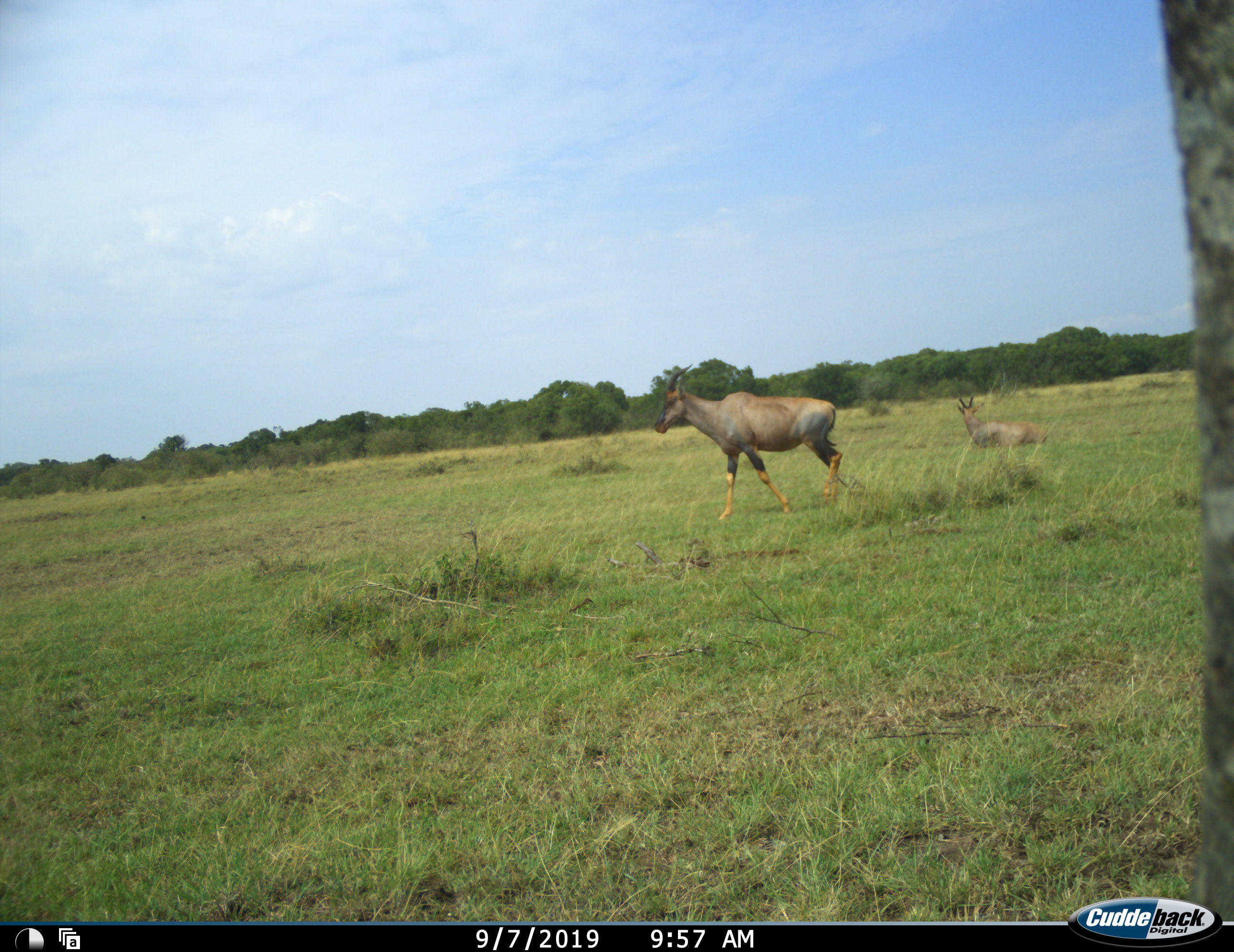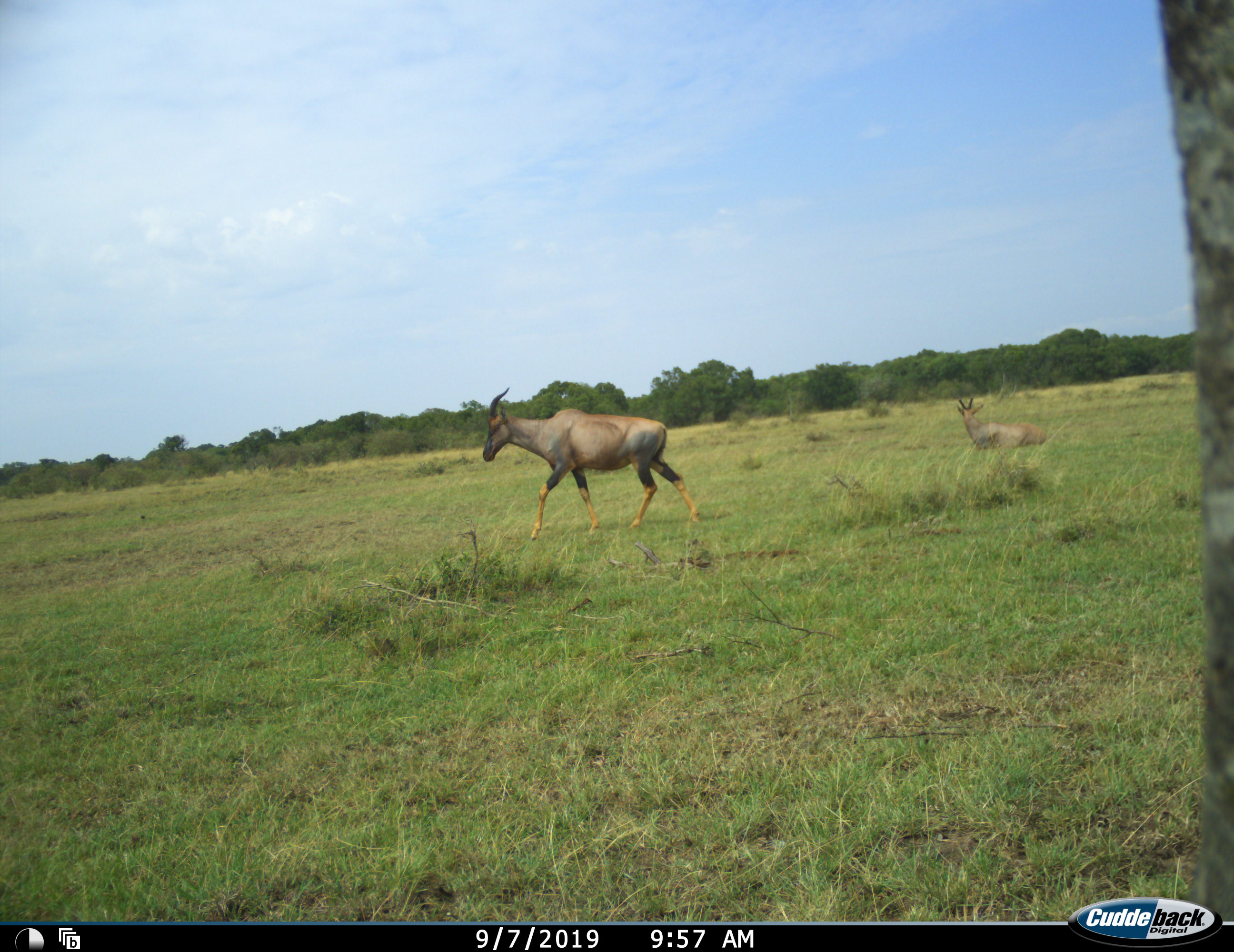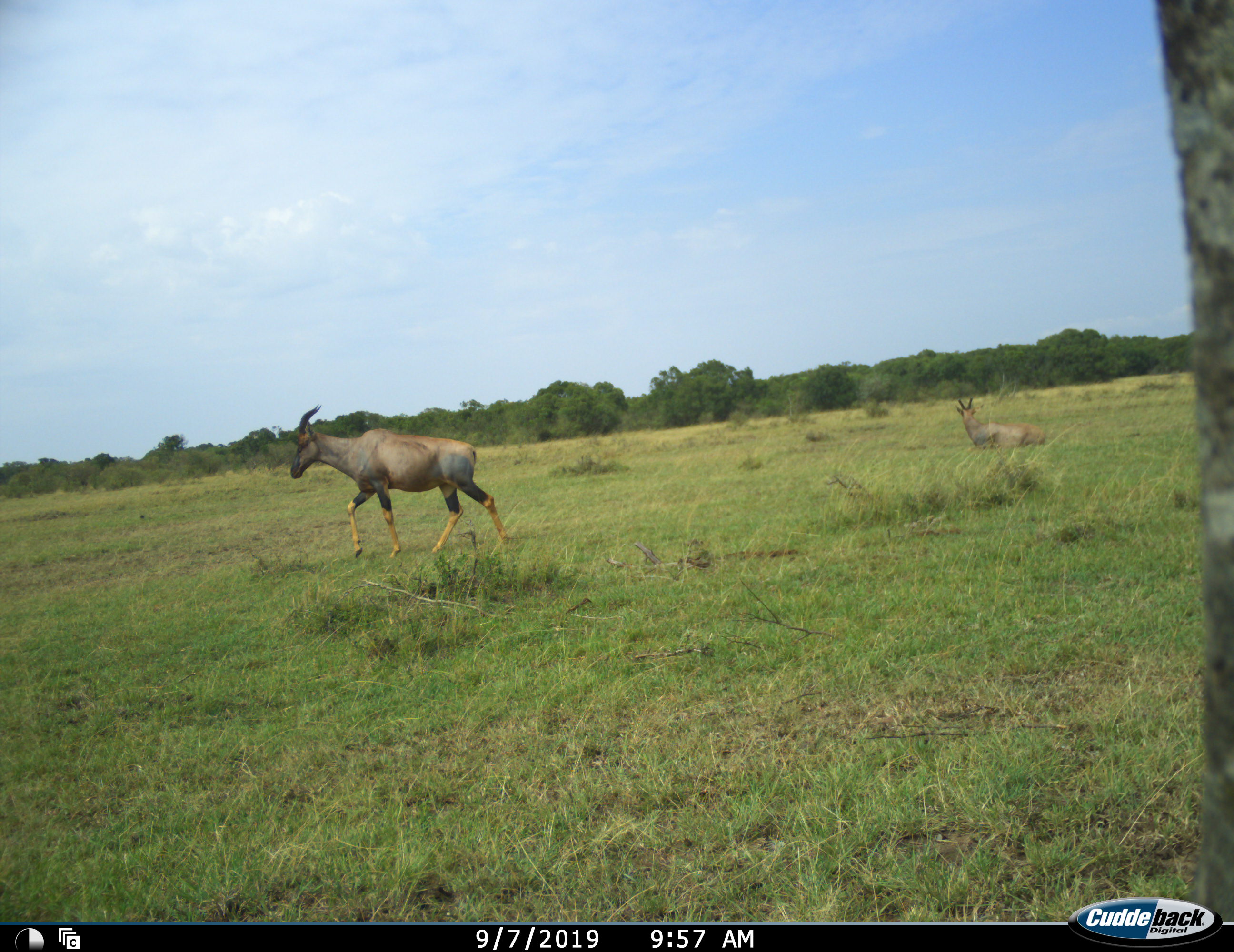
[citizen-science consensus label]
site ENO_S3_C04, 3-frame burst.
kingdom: Animalia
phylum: Chordata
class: Mammalia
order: Artiodactyla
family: Bovidae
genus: Damaliscus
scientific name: Damaliscus lunatus jimela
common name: topi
Topi (Damaliscus lunatus jimela), count 2. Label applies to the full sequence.